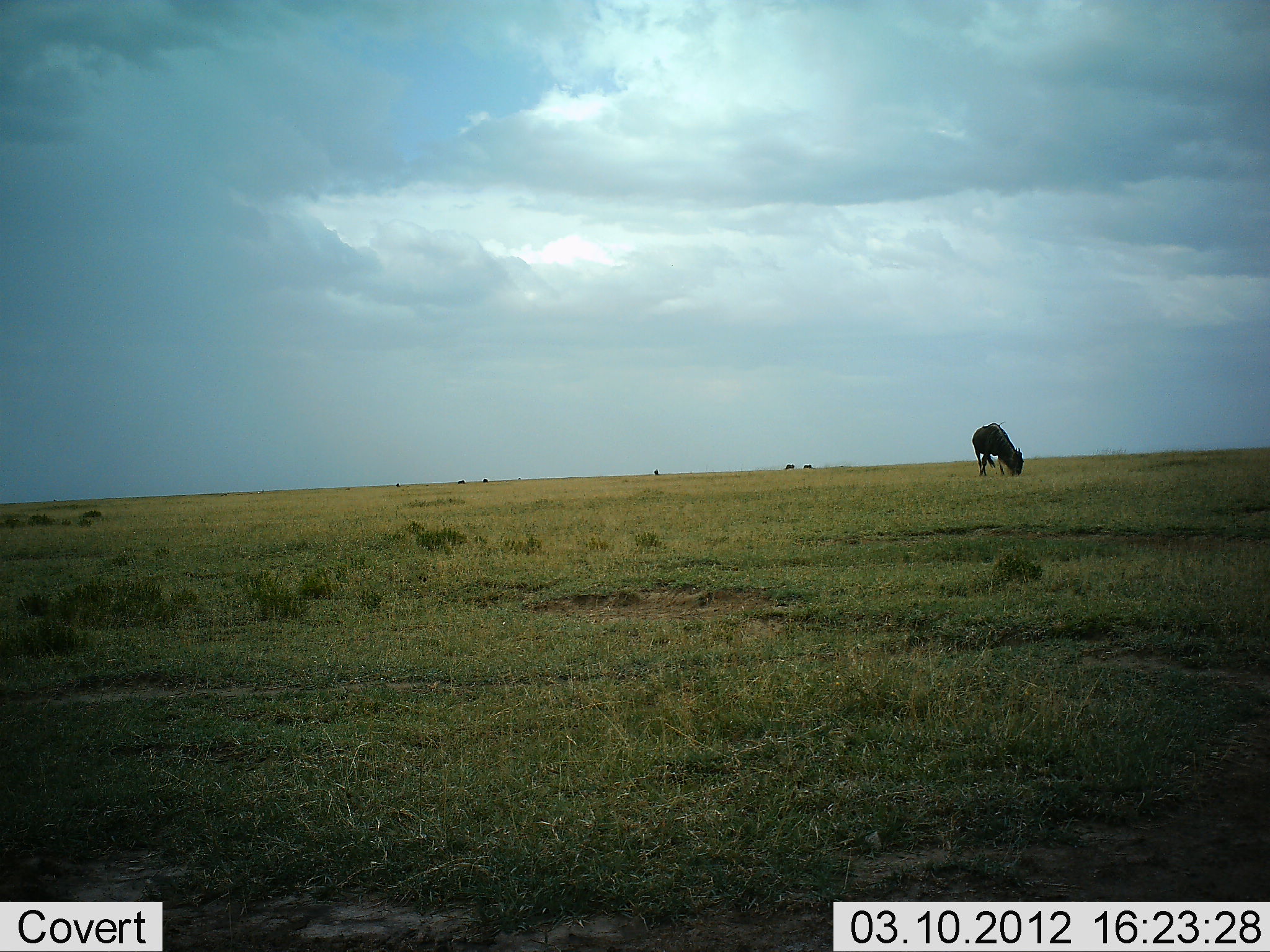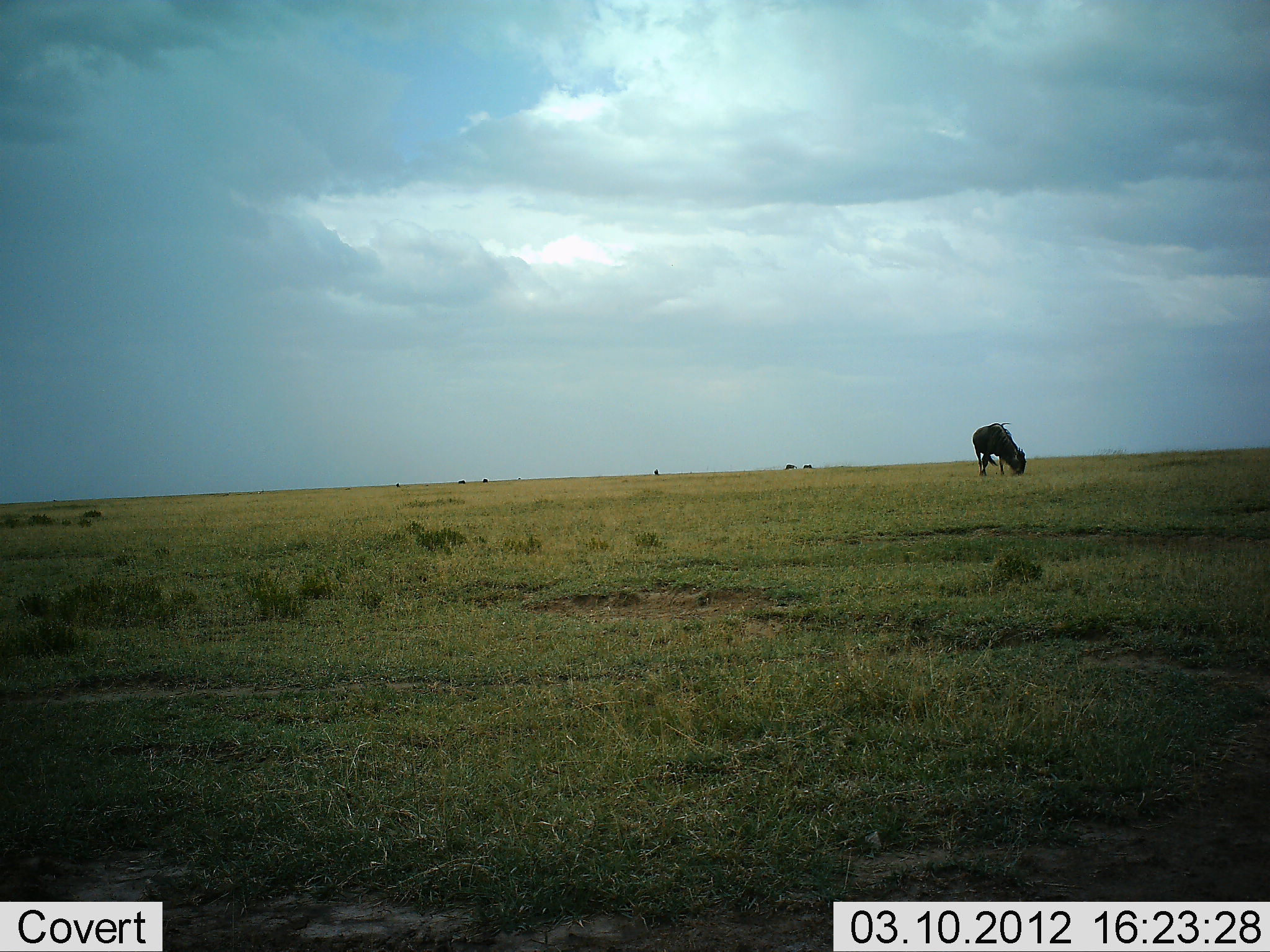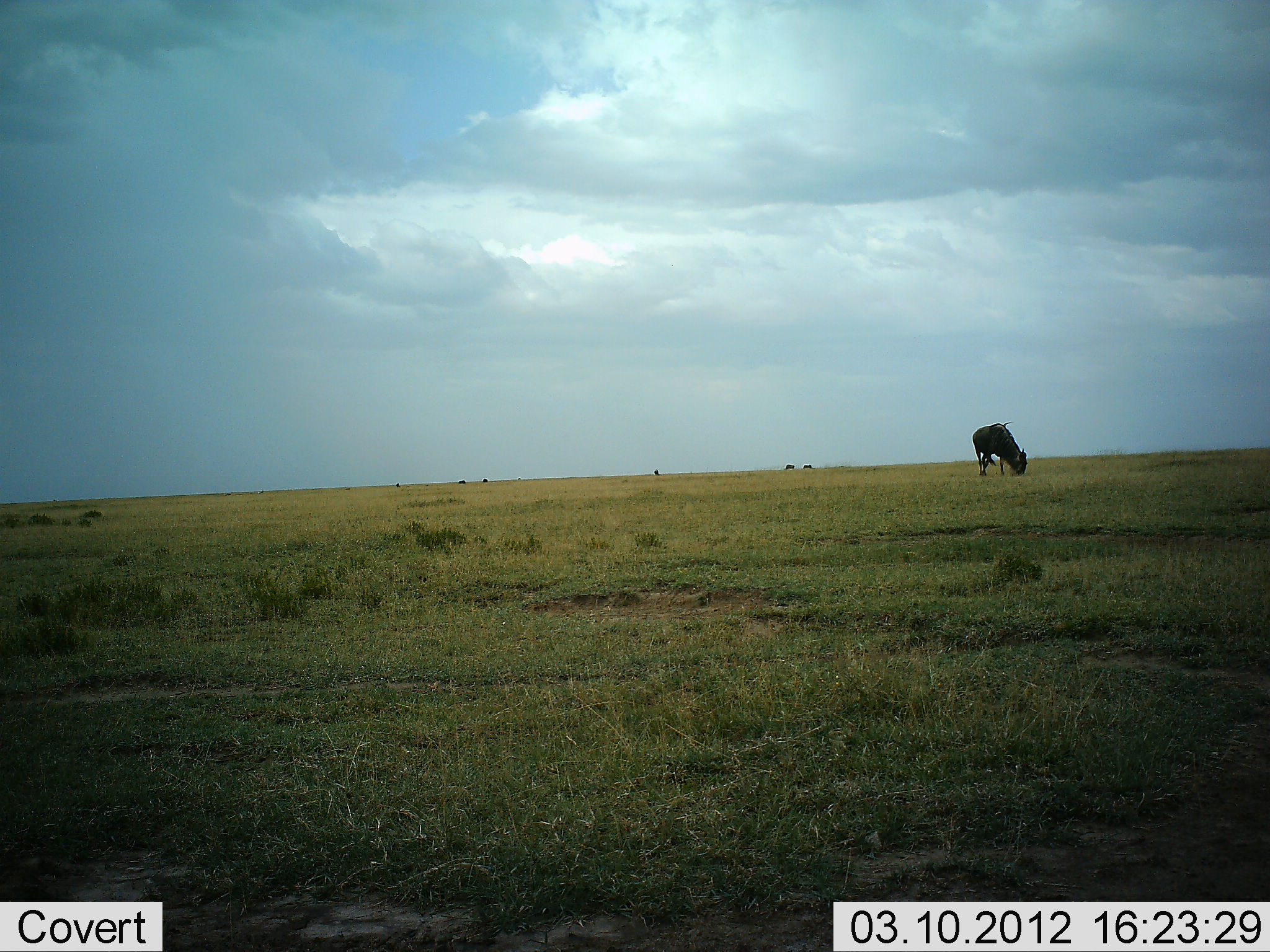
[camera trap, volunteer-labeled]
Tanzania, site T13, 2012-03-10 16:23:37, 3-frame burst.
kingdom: Animalia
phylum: Chordata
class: Mammalia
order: Artiodactyla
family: Bovidae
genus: Connochaetes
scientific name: Connochaetes taurinus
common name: blue wildebeest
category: wildebeest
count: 1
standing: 31%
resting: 0%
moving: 8%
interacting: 0%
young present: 0%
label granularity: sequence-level